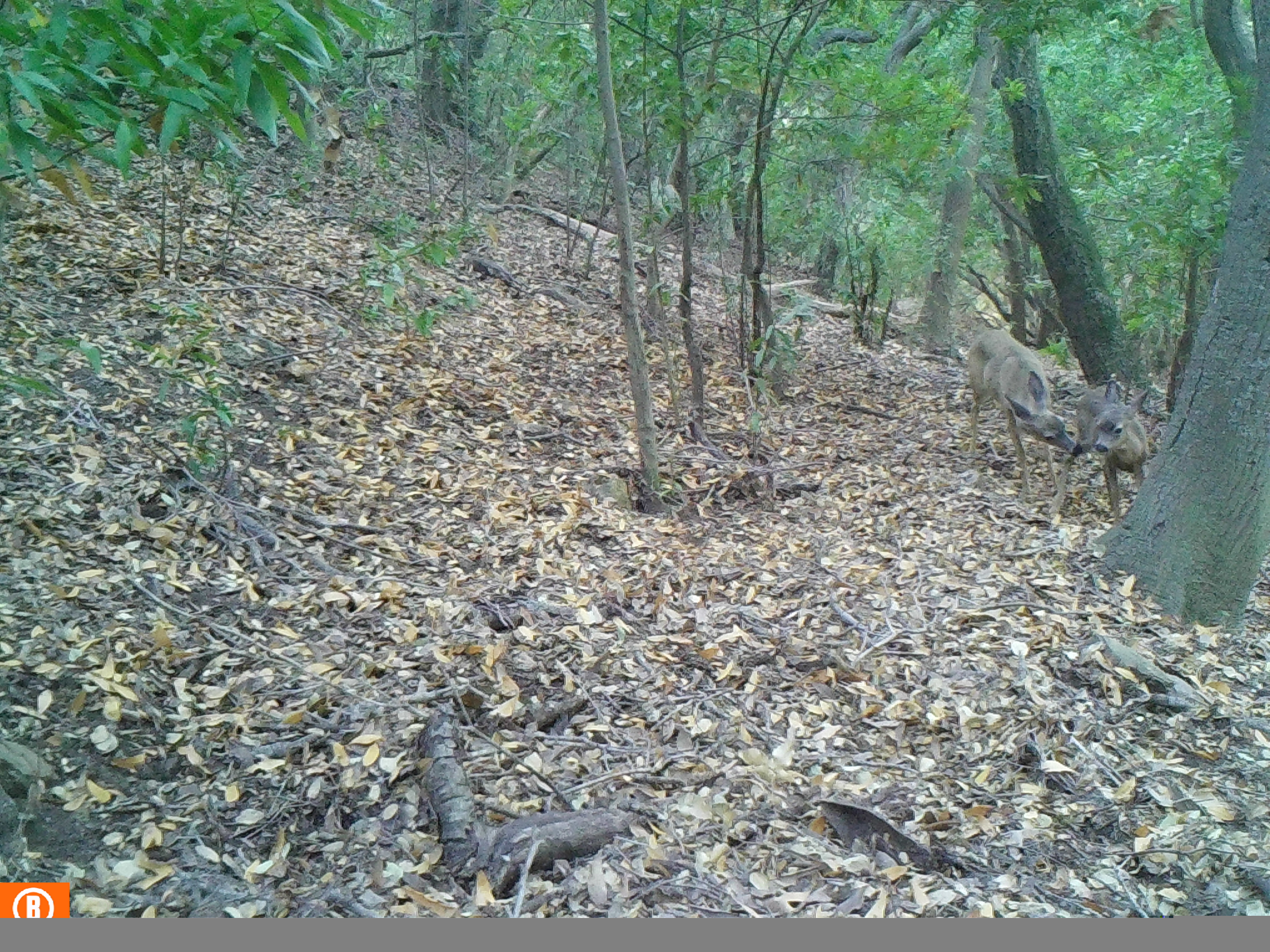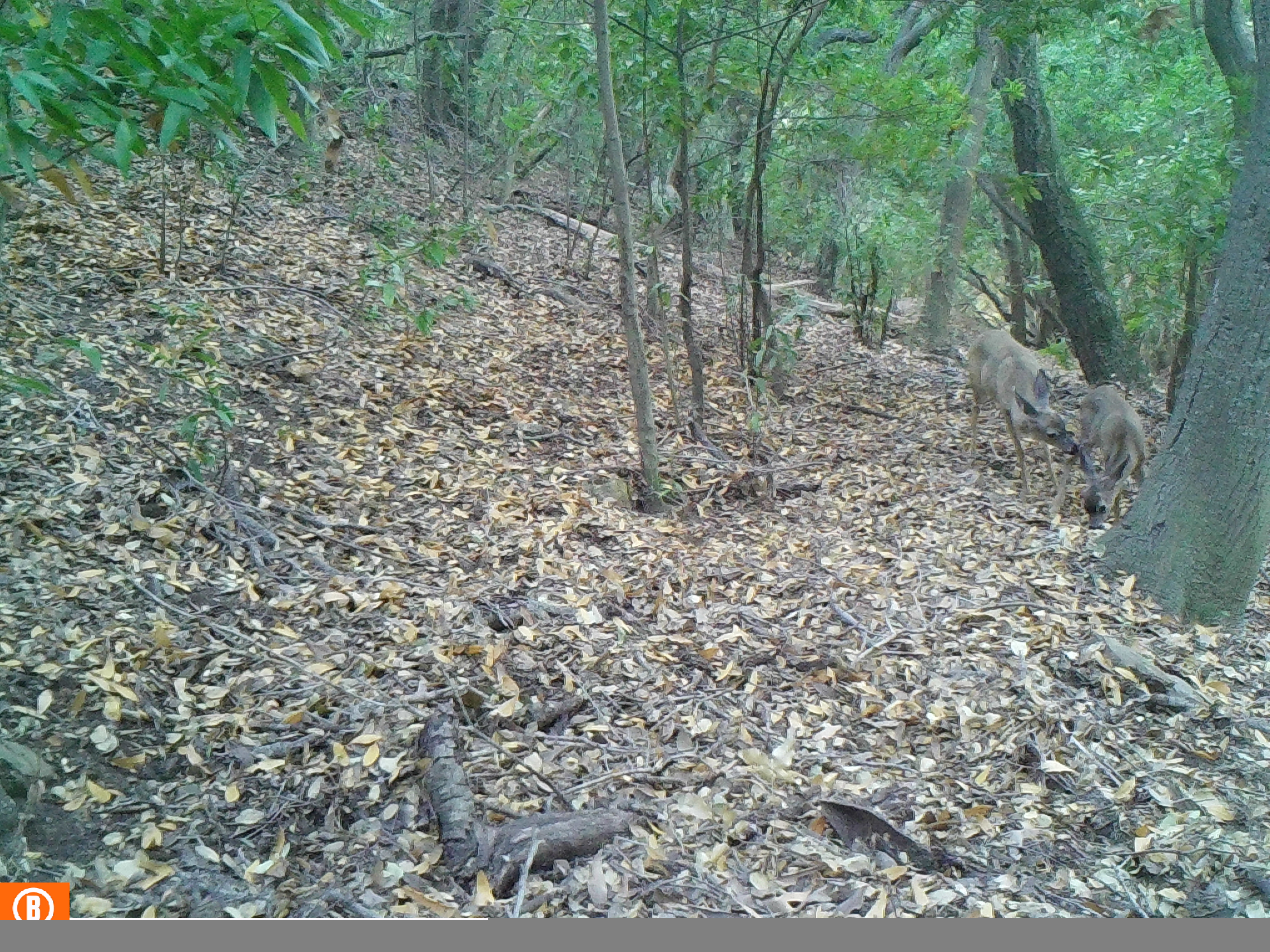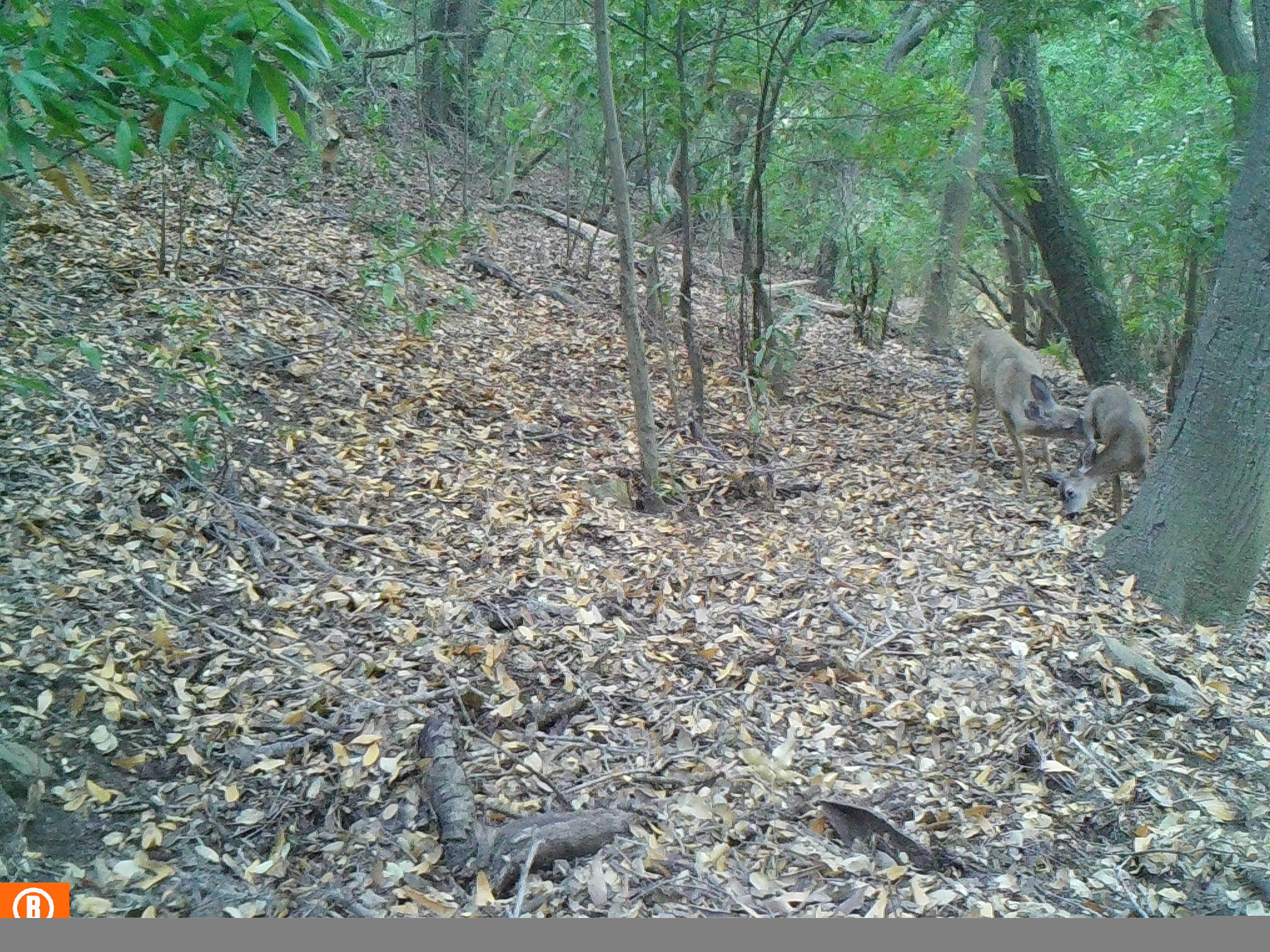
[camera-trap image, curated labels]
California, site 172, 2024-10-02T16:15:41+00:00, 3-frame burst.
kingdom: Animalia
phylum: Chordata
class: Mammalia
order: Artiodactyla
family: Cervidae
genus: Odocoileus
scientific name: Odocoileus hemionus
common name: mule deer